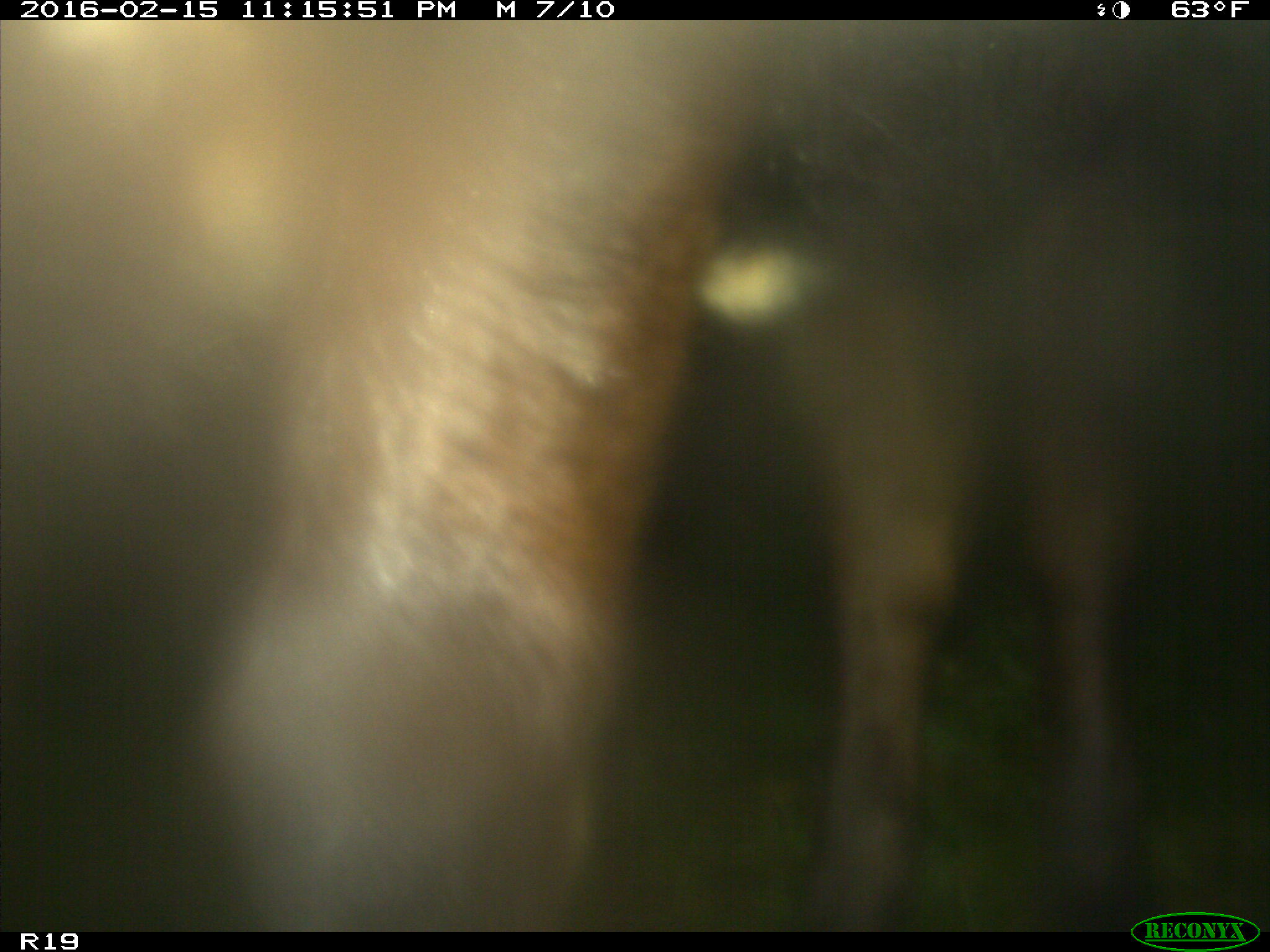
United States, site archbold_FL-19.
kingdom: Animalia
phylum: Chordata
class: Mammalia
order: Artiodactyla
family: Bovidae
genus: Bos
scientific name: Bos taurus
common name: domestic cow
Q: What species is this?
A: Bos taurus (domestic cow).